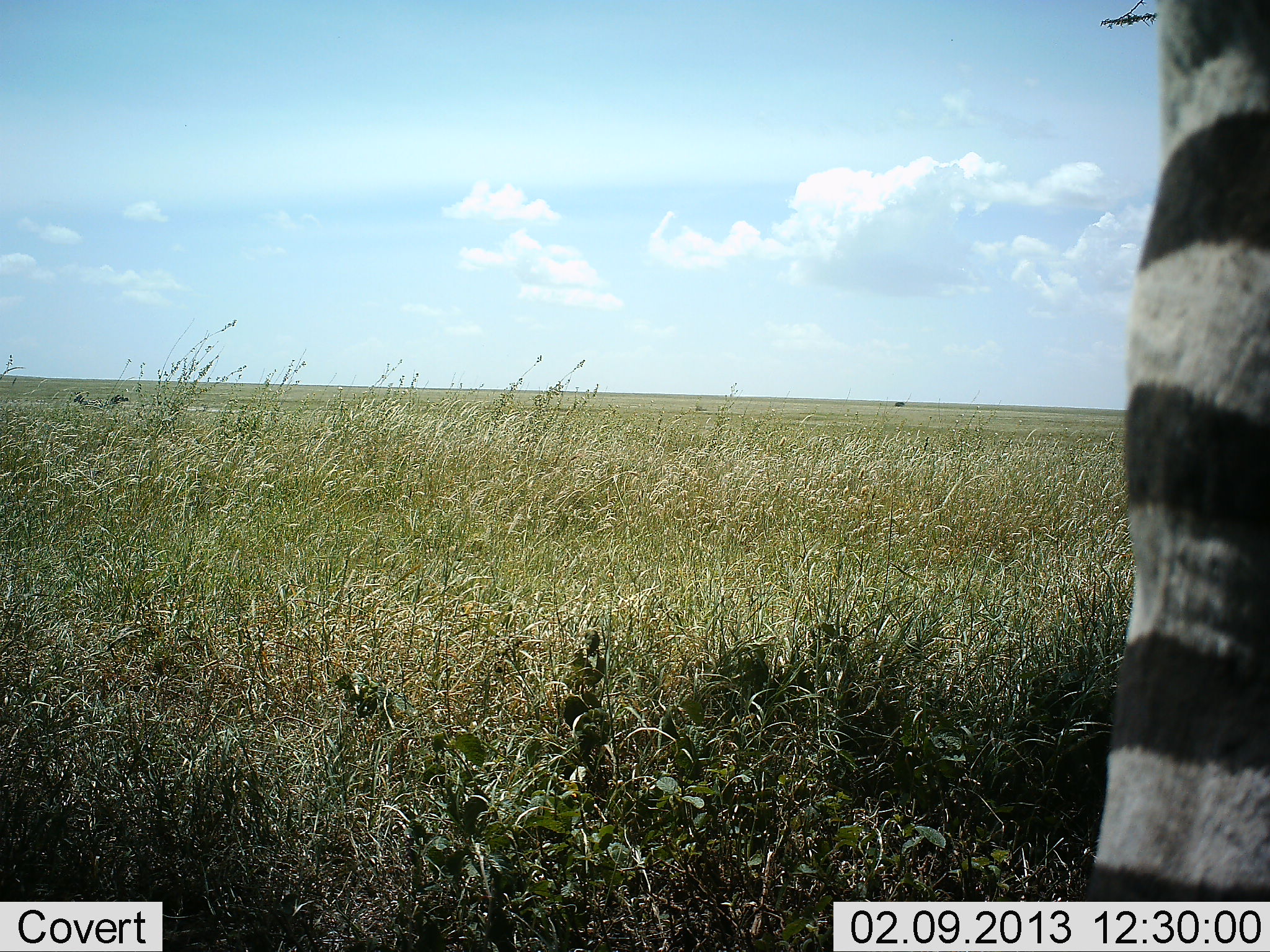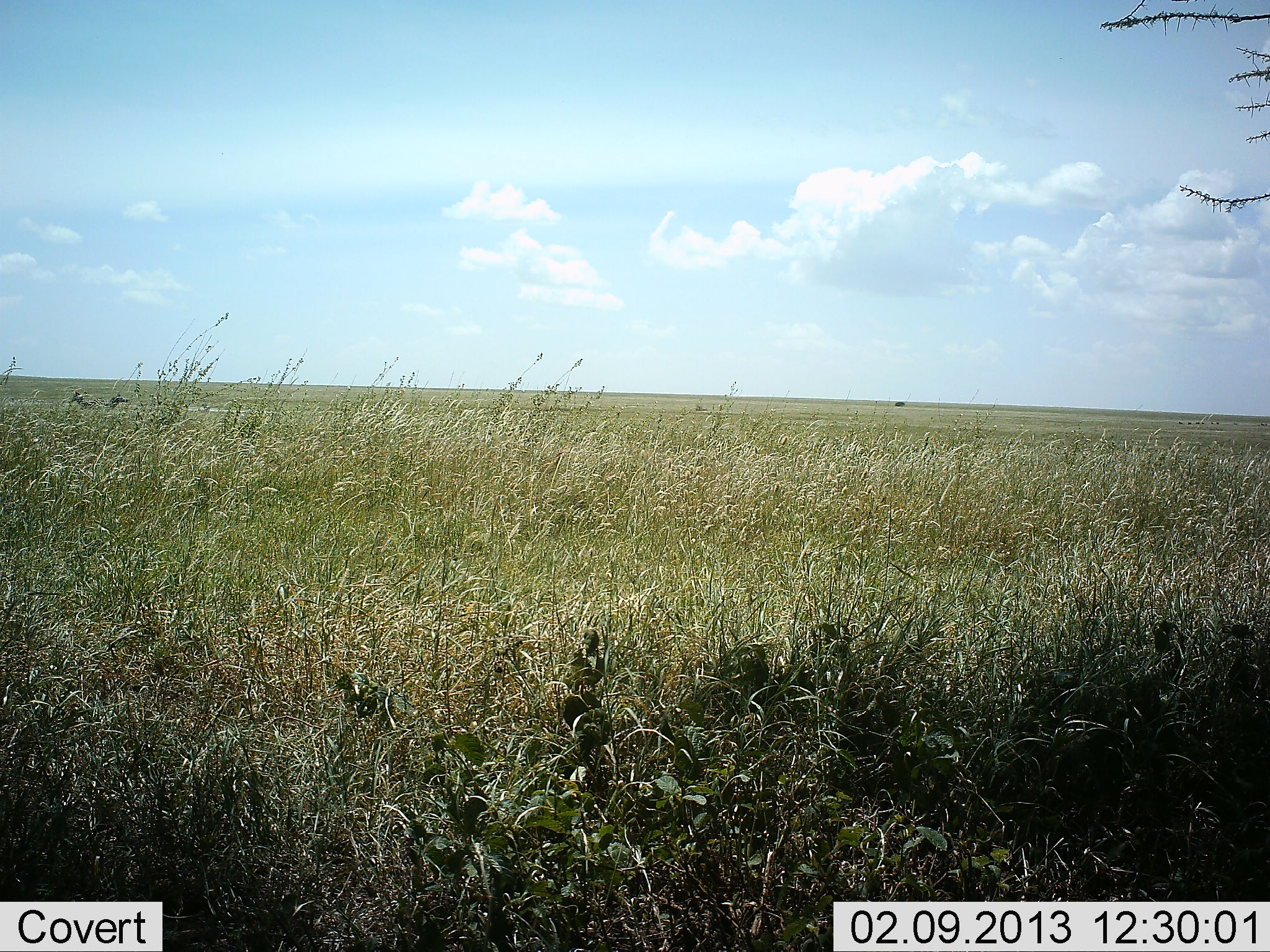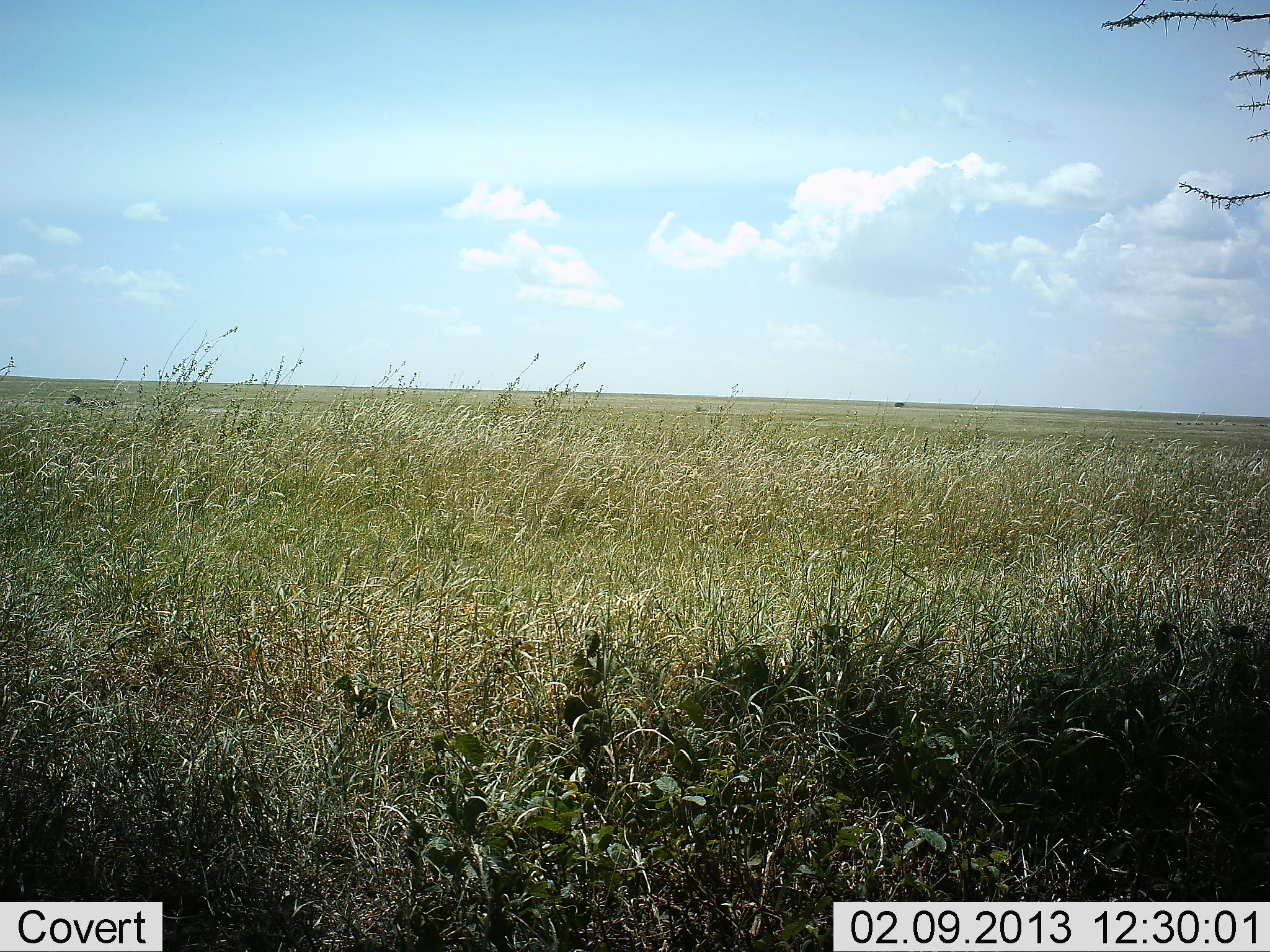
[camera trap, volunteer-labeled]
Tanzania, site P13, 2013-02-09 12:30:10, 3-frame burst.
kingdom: Animalia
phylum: Chordata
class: Mammalia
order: Perissodactyla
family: Equidae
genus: Equus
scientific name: Equus quagga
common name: plains zebra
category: zebra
Zebra (plains zebra) (Equus quagga), count 1. Behavior (volunteer vote fractions): standing 32%, resting 0%, moving 74%, interacting 0%. Young present (vote fraction): 0%. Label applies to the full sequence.